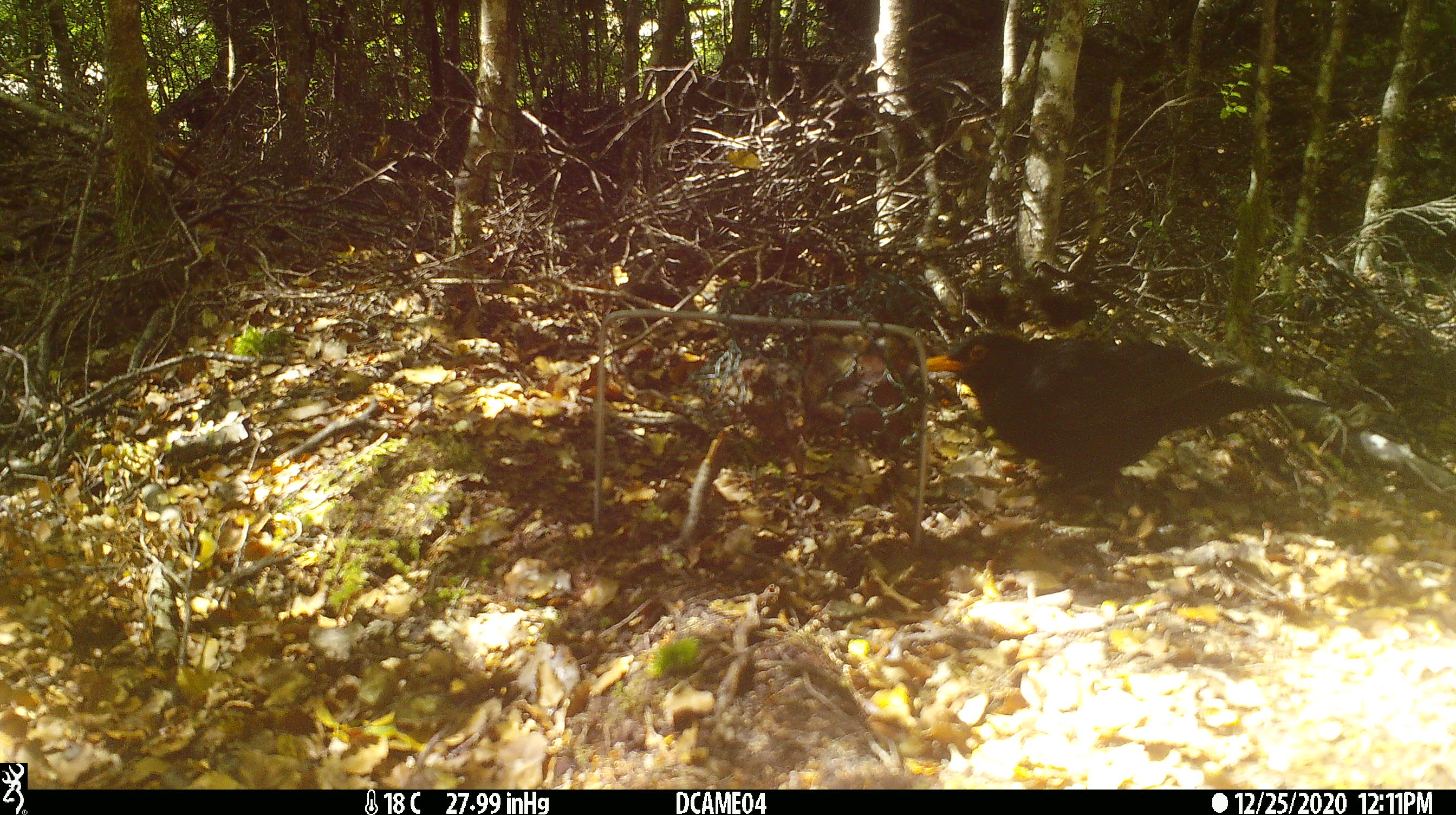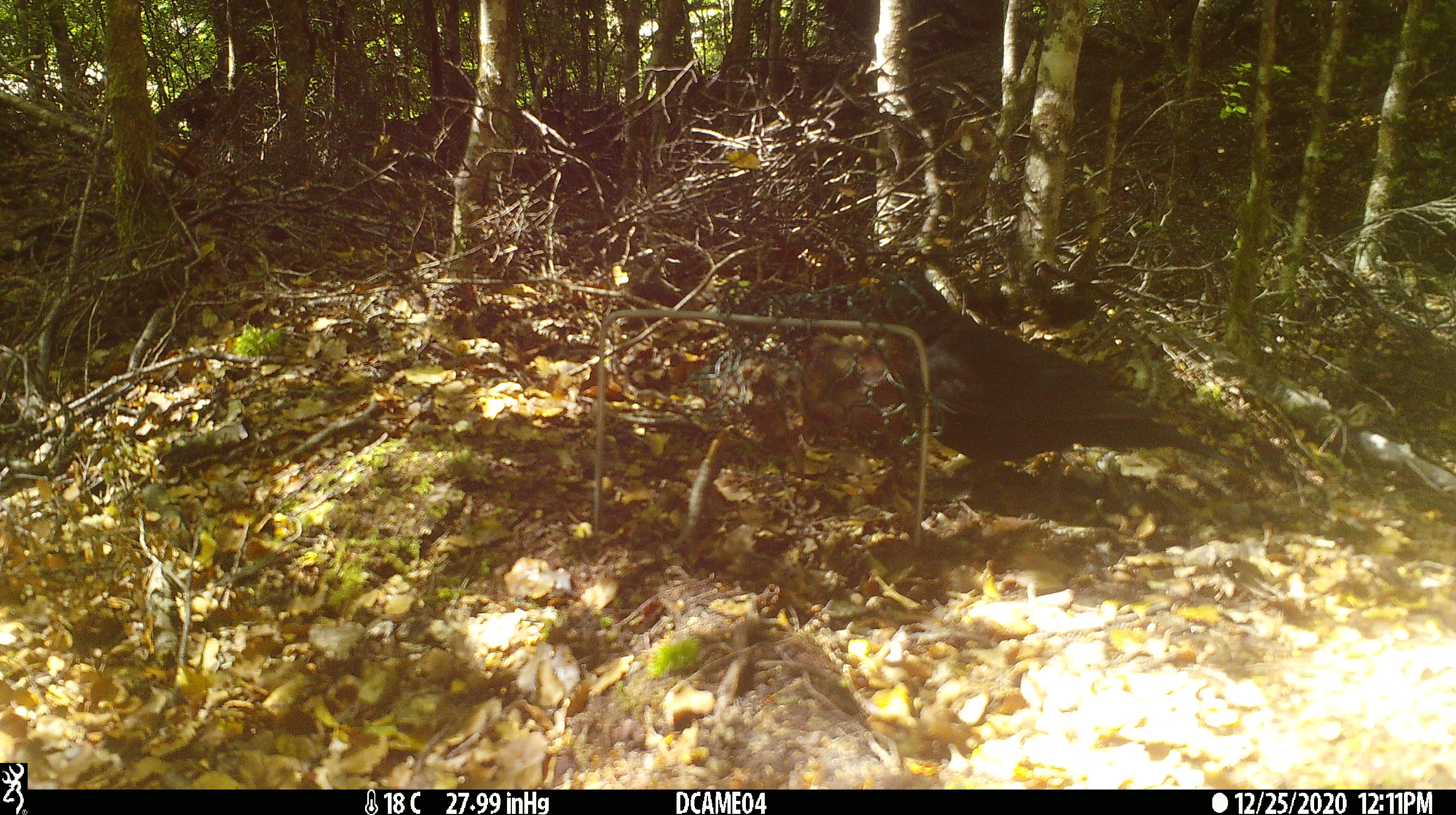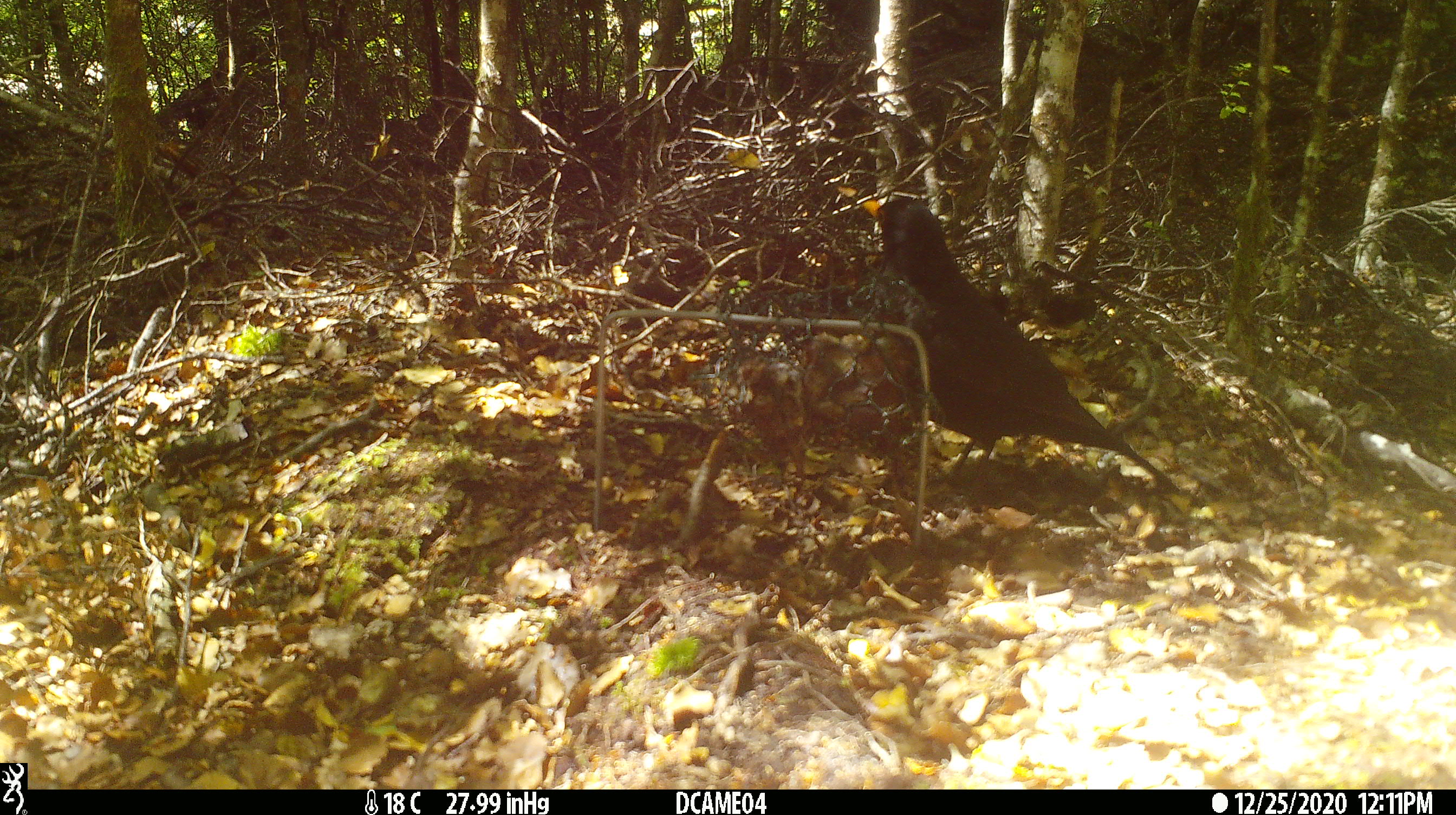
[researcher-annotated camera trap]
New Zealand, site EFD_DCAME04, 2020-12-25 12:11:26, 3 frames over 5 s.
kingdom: Animalia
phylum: Chordata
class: Aves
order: Passeriformes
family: Turdidae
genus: Turdus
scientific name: Turdus merula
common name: eurasian blackbird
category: blackbird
Blackbird (eurasian blackbird) (Turdus merula).